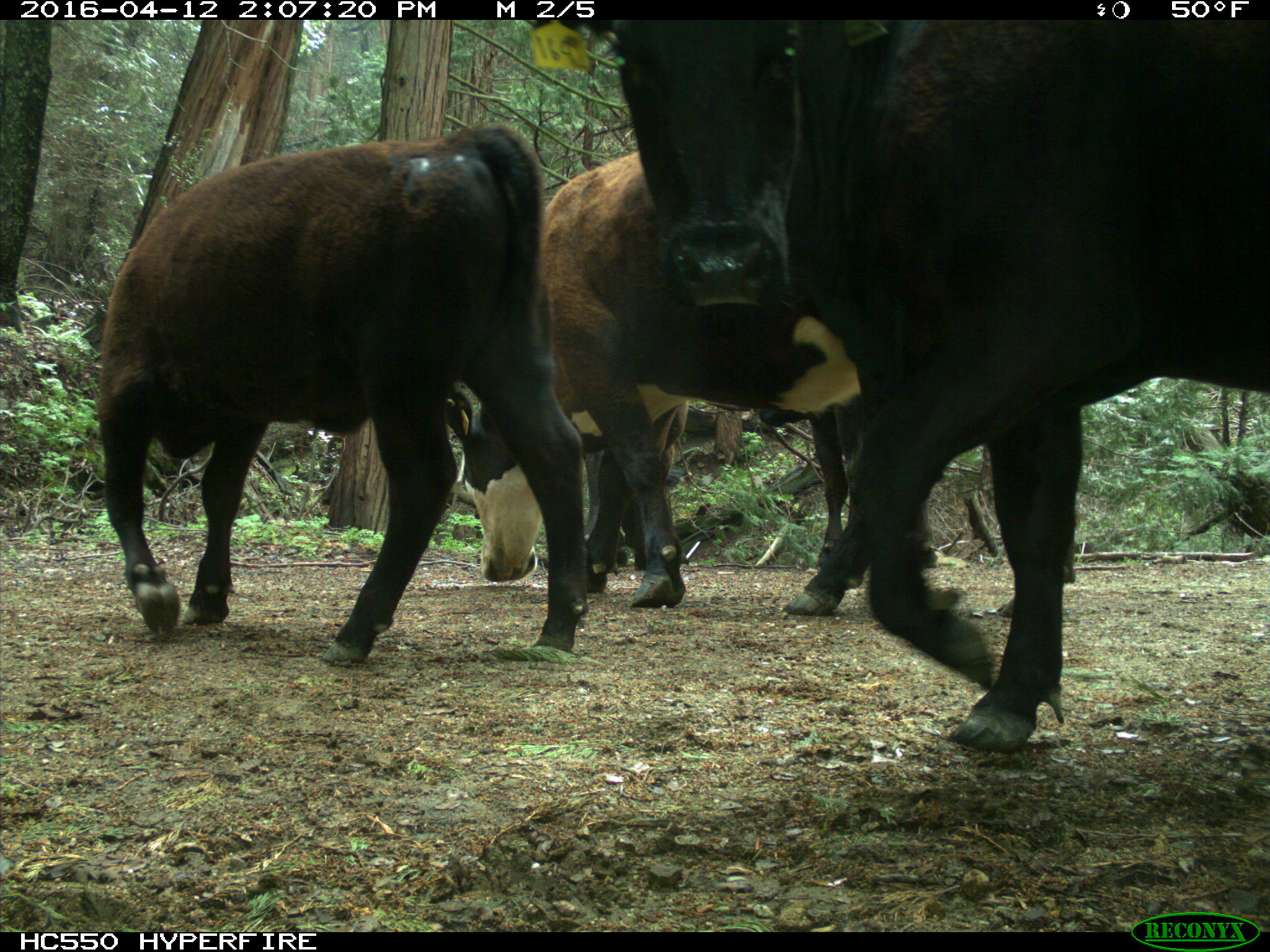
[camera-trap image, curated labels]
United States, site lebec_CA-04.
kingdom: Animalia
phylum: Chordata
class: Mammalia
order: Artiodactyla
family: Bovidae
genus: Bos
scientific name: Bos taurus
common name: domestic cow